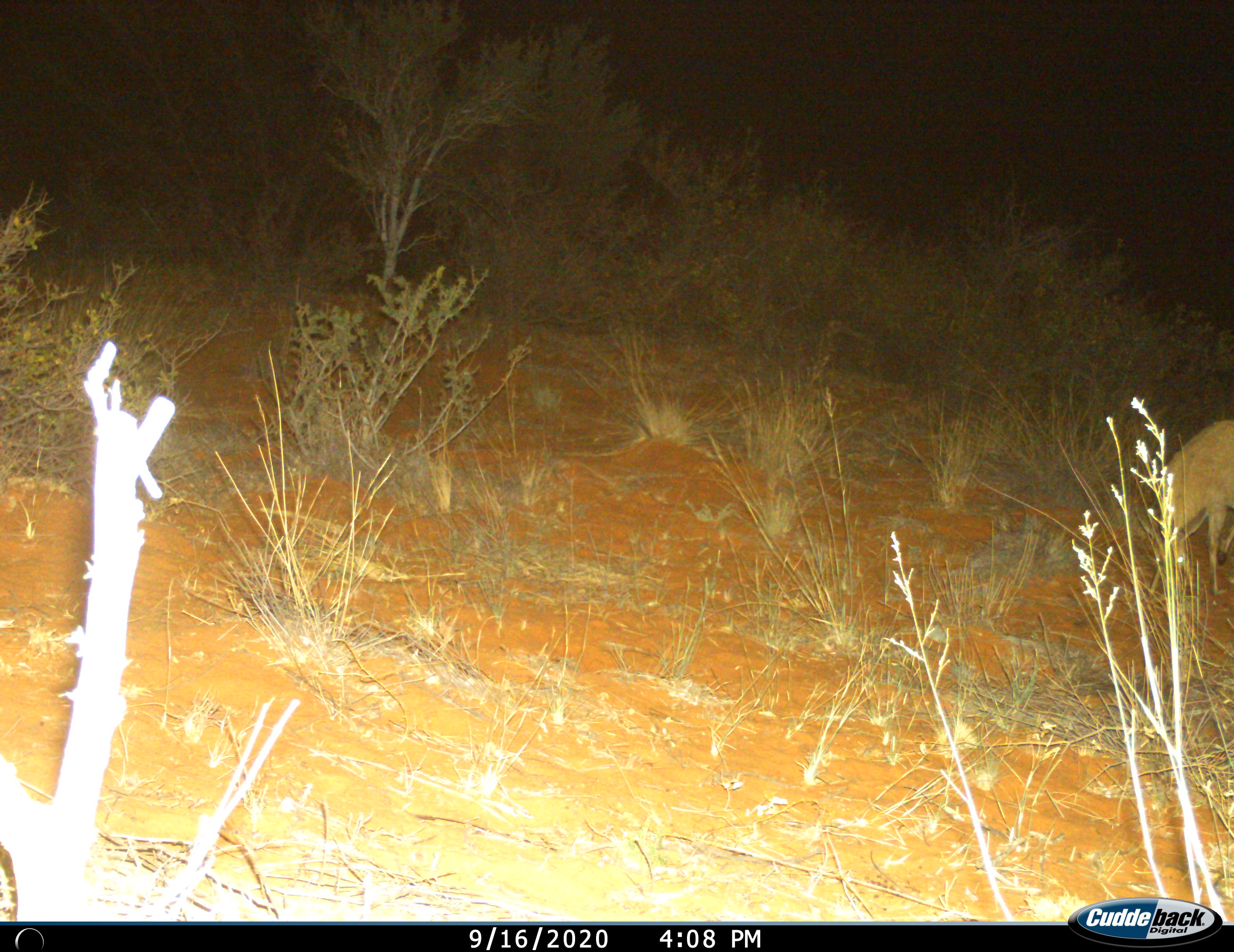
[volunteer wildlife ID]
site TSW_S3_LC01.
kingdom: Animalia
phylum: Chordata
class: Mammalia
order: Artiodactyla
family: Bovidae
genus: Sylvicapra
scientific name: Sylvicapra grimmia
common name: common duiker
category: duikercommongrey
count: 1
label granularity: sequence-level